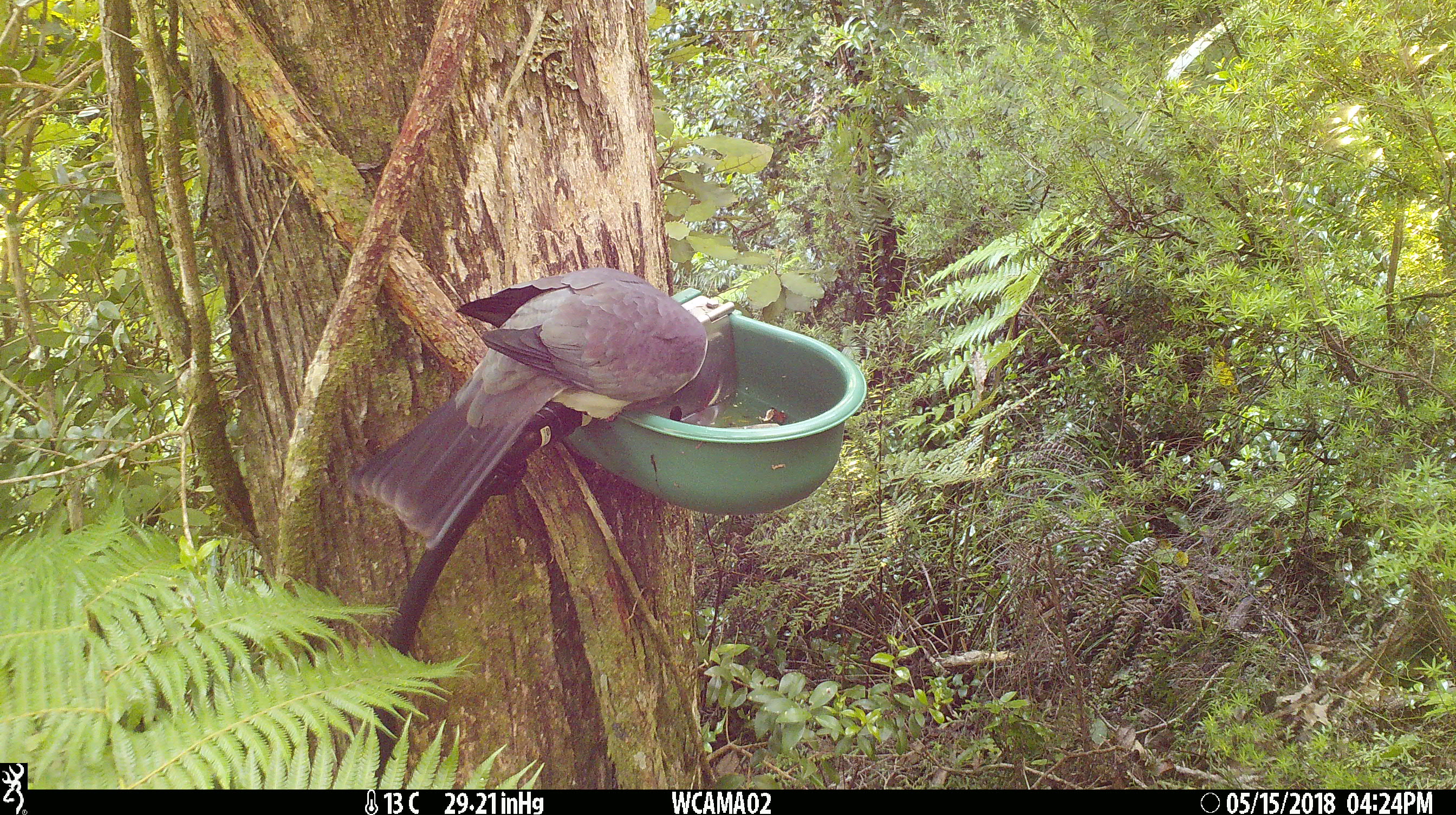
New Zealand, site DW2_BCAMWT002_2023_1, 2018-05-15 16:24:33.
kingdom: Animalia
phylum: Chordata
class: Aves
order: Columbiformes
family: Columbidae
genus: Hemiphaga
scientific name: Hemiphaga novaeseelandiae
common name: new zealand pigeon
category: kereru